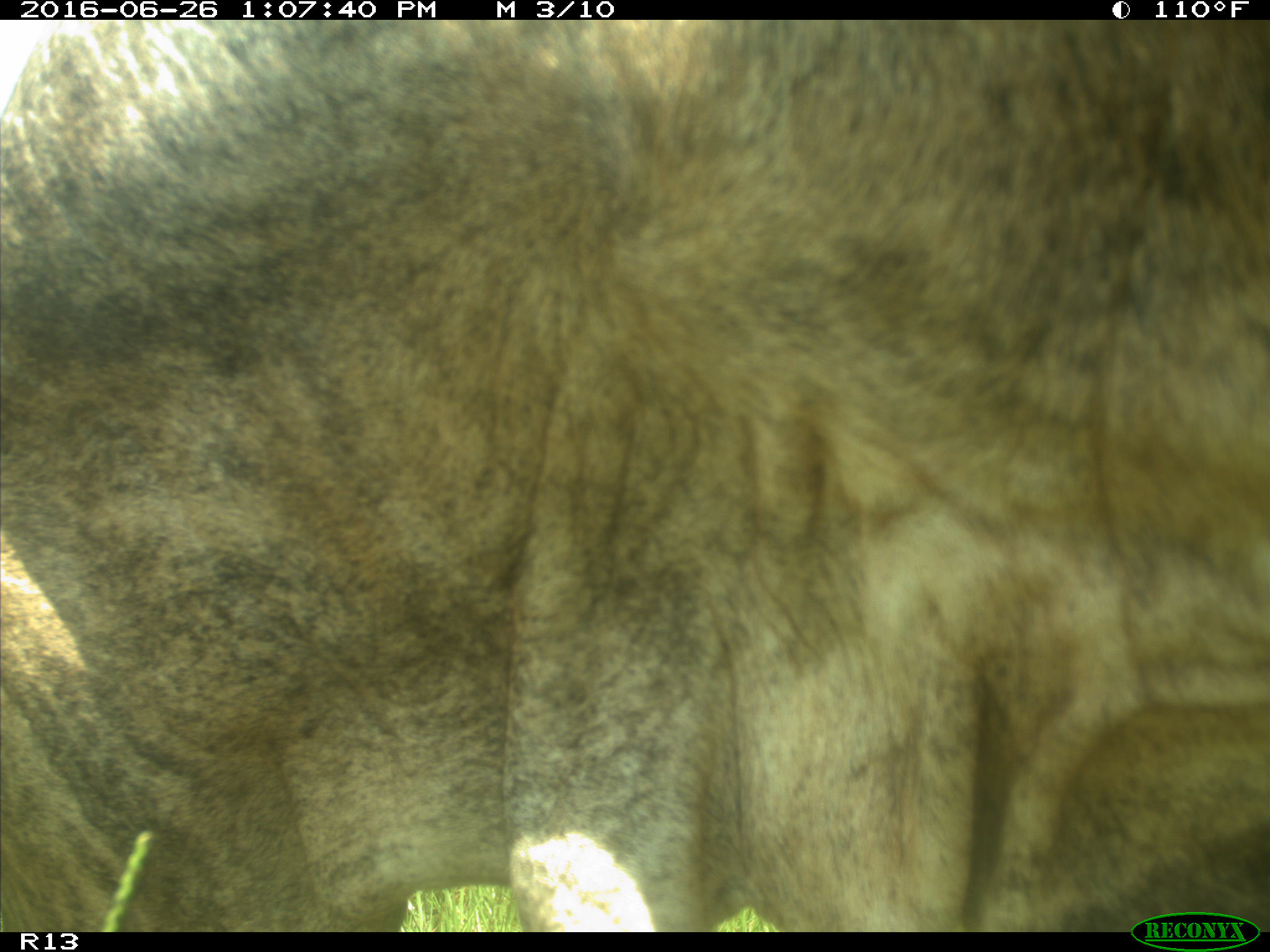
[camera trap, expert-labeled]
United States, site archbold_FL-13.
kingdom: Animalia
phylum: Chordata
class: Mammalia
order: Artiodactyla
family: Bovidae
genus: Bos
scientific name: Bos taurus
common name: domestic cow